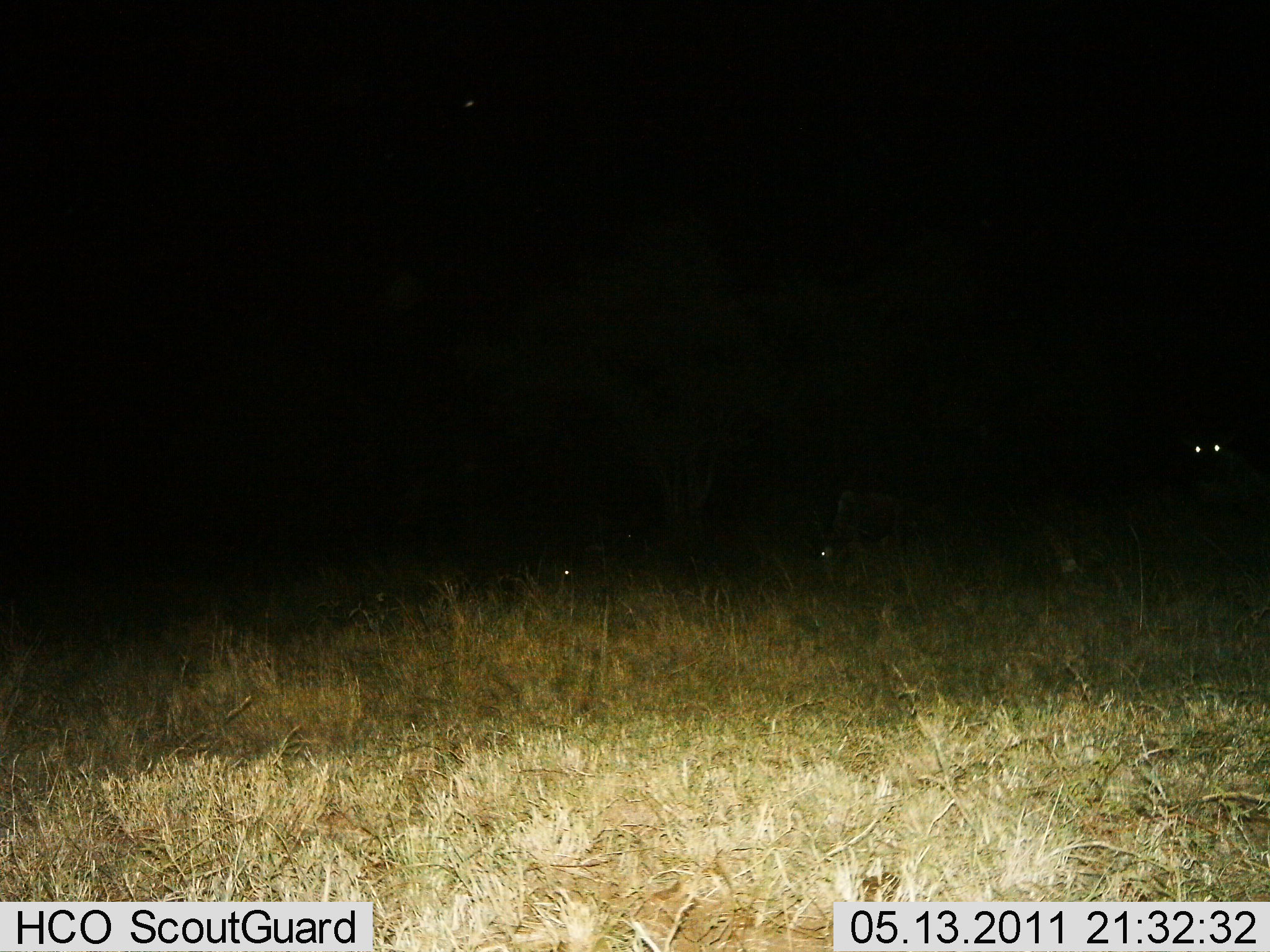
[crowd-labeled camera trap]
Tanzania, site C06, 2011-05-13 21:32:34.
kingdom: Animalia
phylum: Chordata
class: Mammalia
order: Artiodactyla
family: Bovidae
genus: Connochaetes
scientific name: Connochaetes taurinus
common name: blue wildebeest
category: wildebeest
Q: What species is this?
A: Wildebeest (blue wildebeest) (Connochaetes taurinus).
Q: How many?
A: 3.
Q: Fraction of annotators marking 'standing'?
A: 71%.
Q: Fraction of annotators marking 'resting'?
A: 29%.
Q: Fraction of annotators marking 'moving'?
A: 14%.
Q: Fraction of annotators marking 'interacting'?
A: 0%.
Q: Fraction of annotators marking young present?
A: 0%.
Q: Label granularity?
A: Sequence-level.